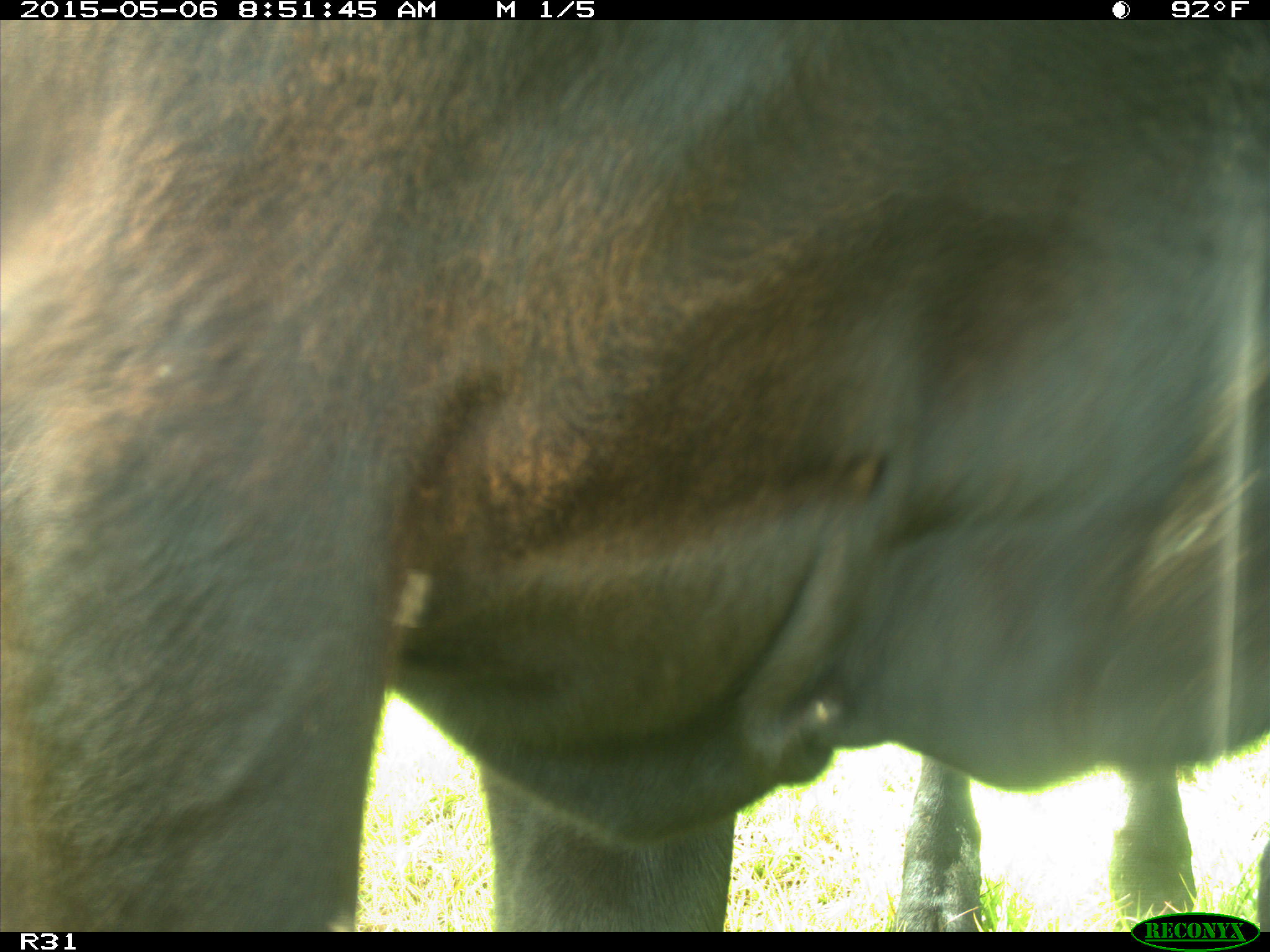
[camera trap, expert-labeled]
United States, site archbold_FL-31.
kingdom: Animalia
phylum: Chordata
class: Mammalia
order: Artiodactyla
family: Bovidae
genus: Bos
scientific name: Bos taurus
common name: domestic cow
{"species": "Bos taurus (domestic cow)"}